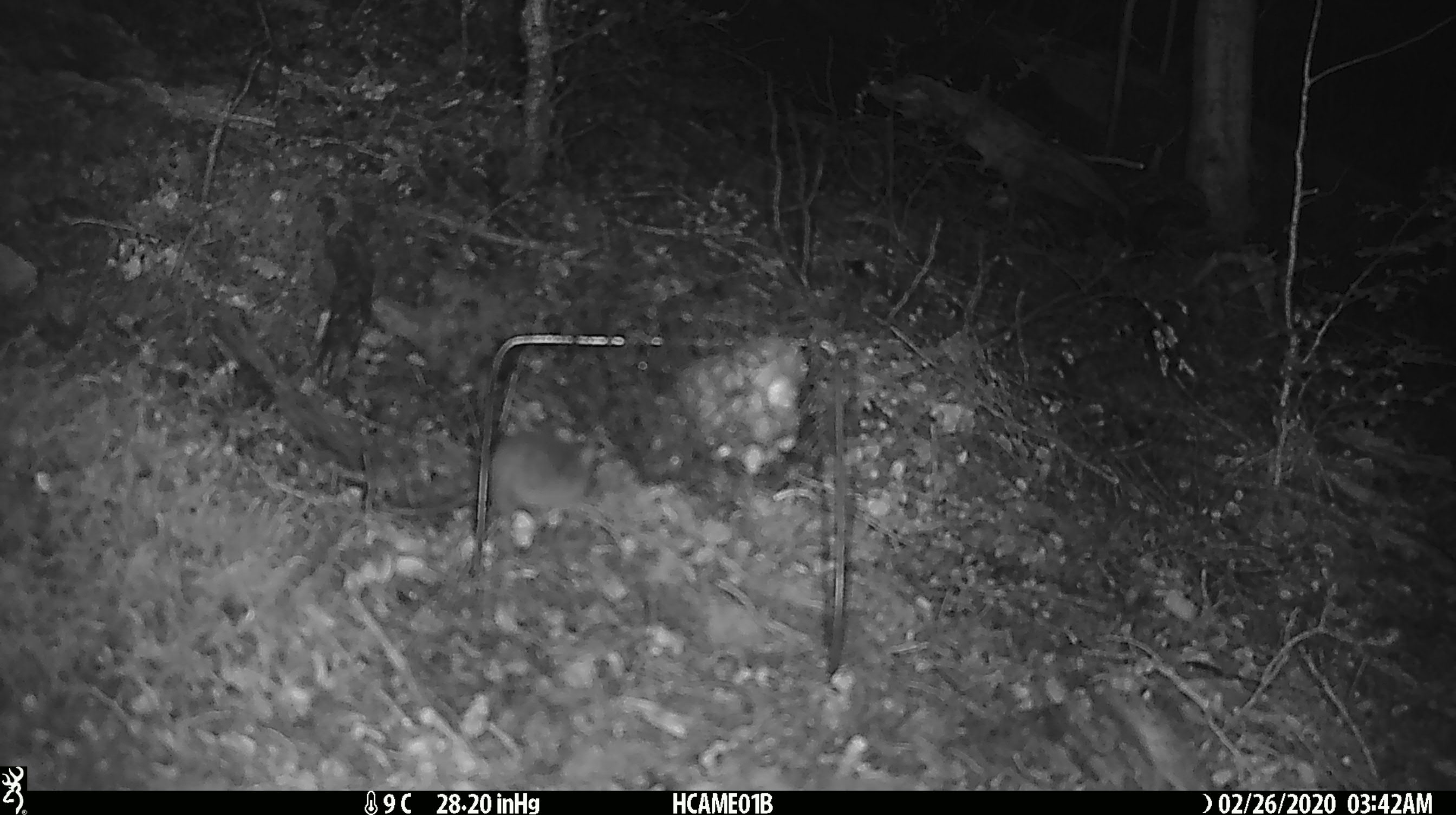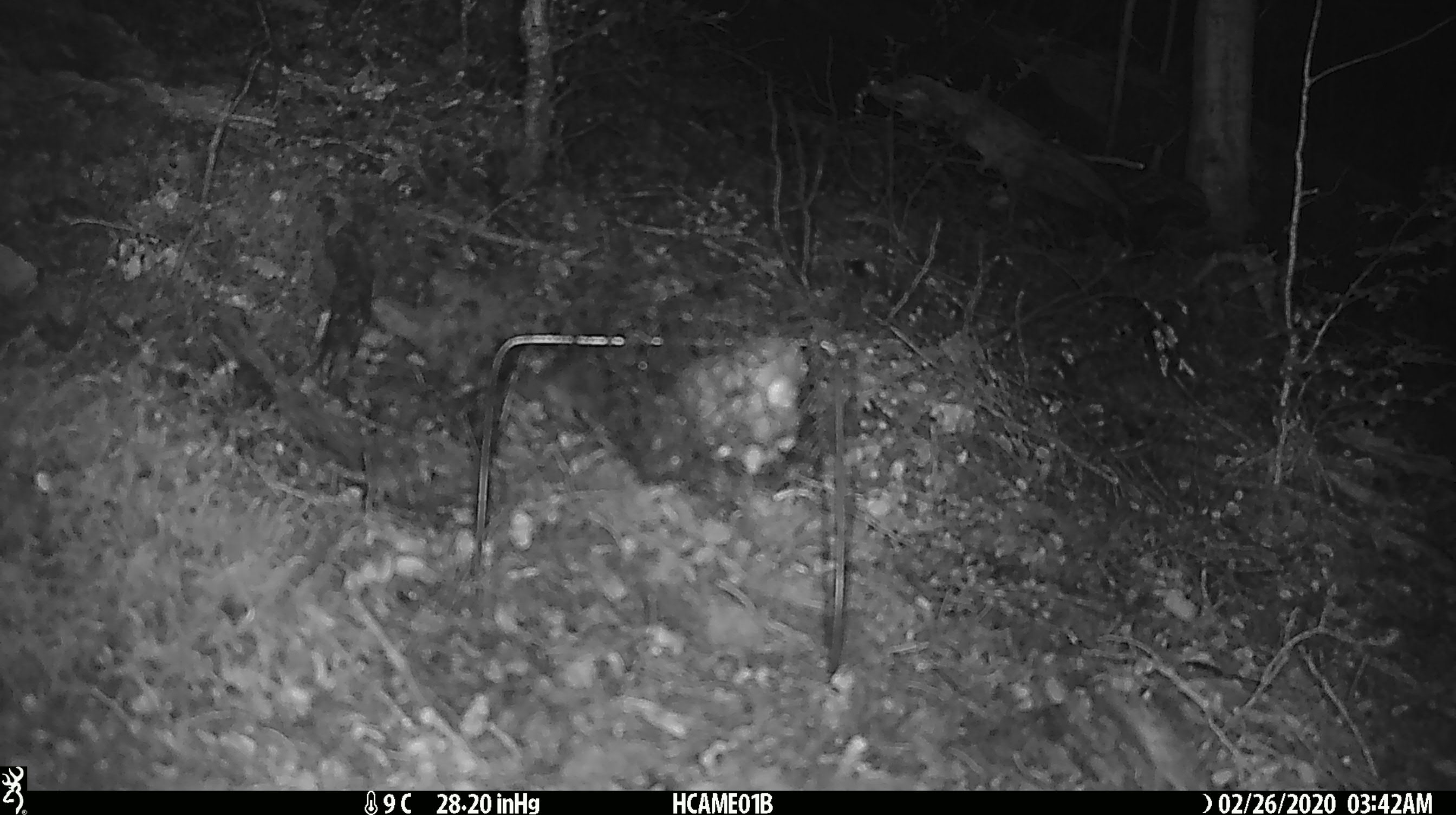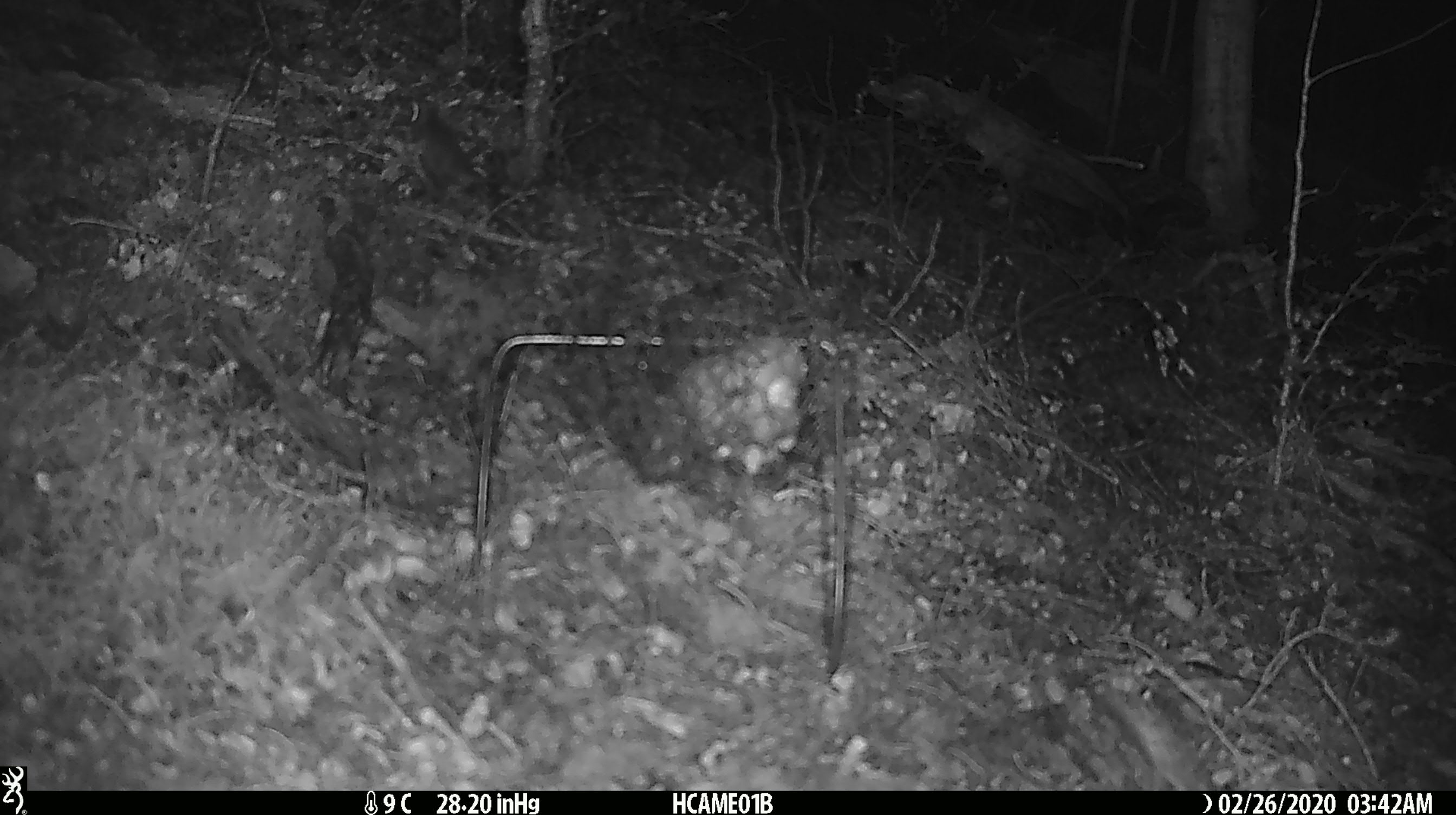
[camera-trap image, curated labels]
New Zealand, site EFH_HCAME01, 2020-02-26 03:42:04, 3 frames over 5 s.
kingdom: Animalia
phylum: Chordata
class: Mammalia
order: Rodentia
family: Muridae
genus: Mus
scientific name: Mus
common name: mouse